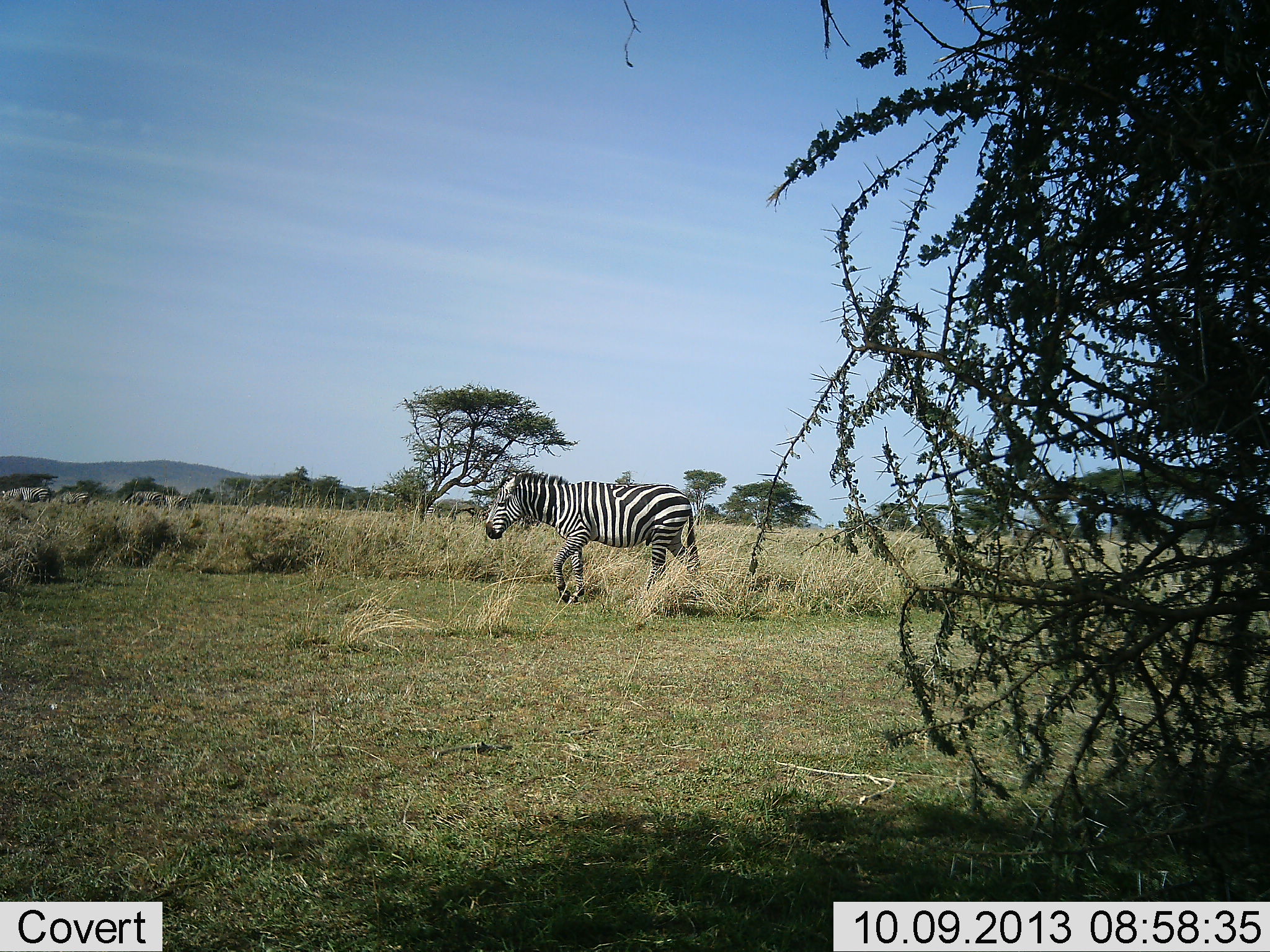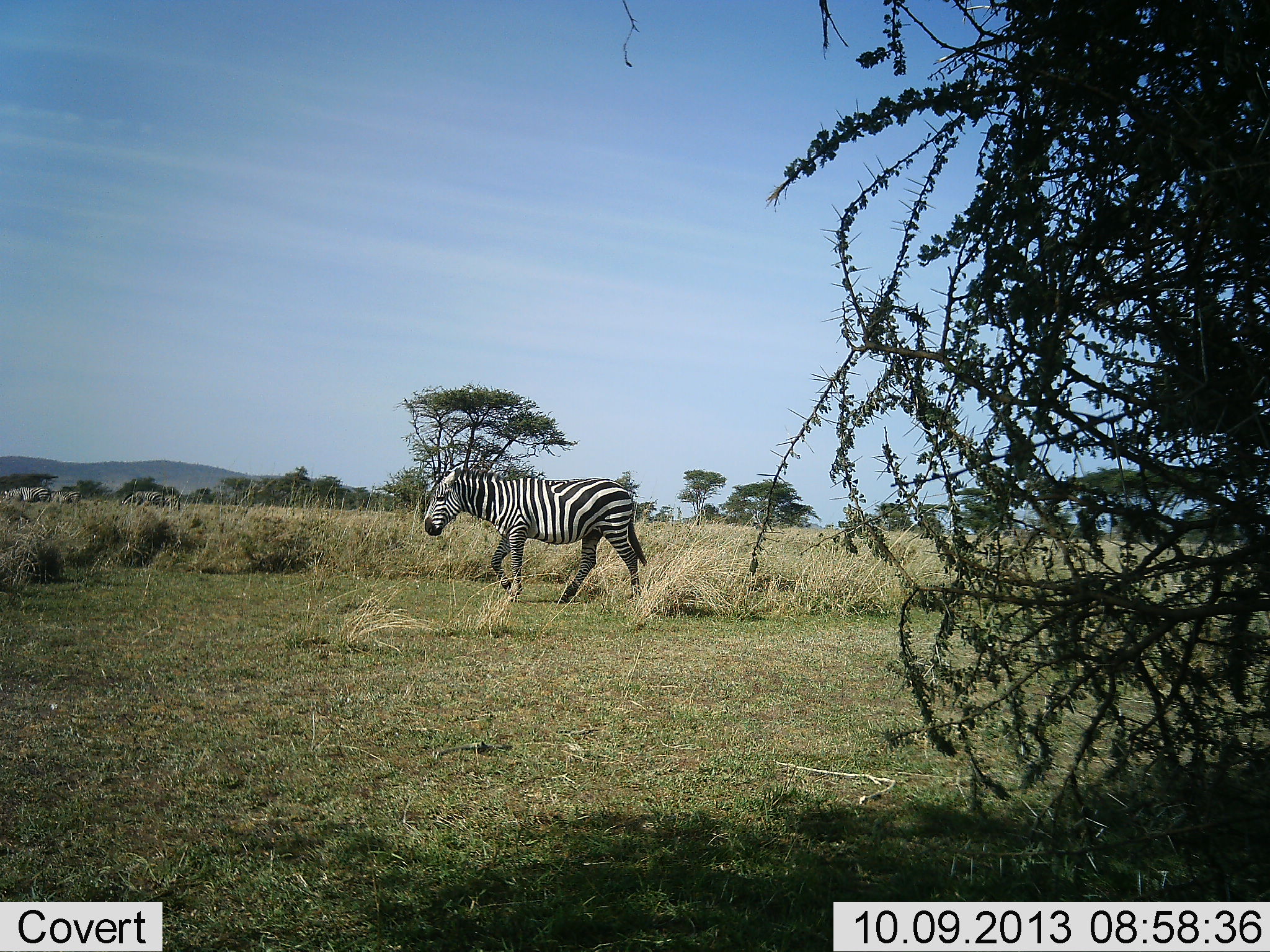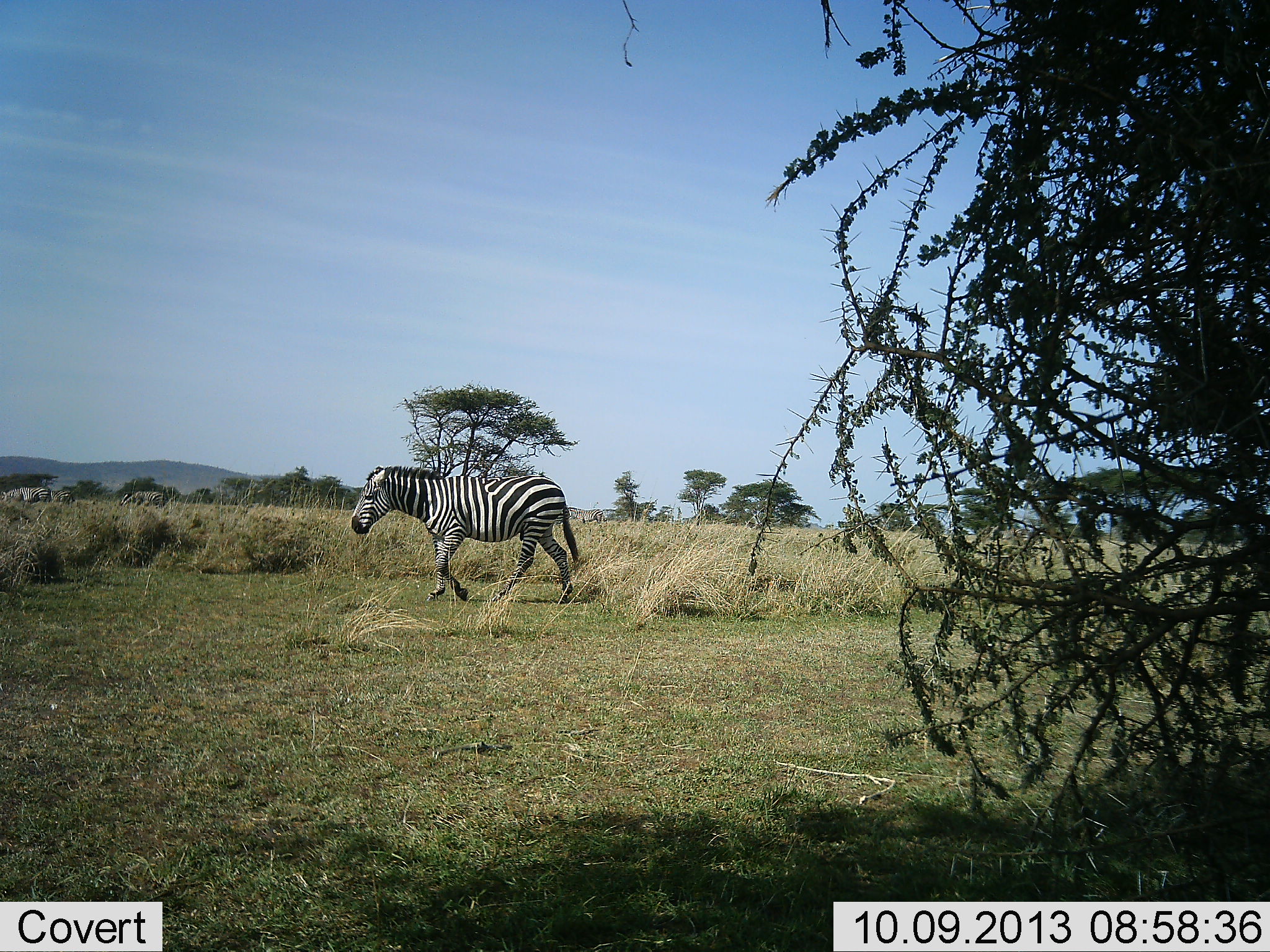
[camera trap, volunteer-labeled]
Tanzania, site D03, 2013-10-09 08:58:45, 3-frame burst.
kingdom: Animalia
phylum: Chordata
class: Mammalia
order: Perissodactyla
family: Equidae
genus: Equus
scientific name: Equus quagga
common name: plains zebra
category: zebra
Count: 2.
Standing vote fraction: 33%.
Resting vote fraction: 0%.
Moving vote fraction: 92%.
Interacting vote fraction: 0%.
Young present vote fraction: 0%.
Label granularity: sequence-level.